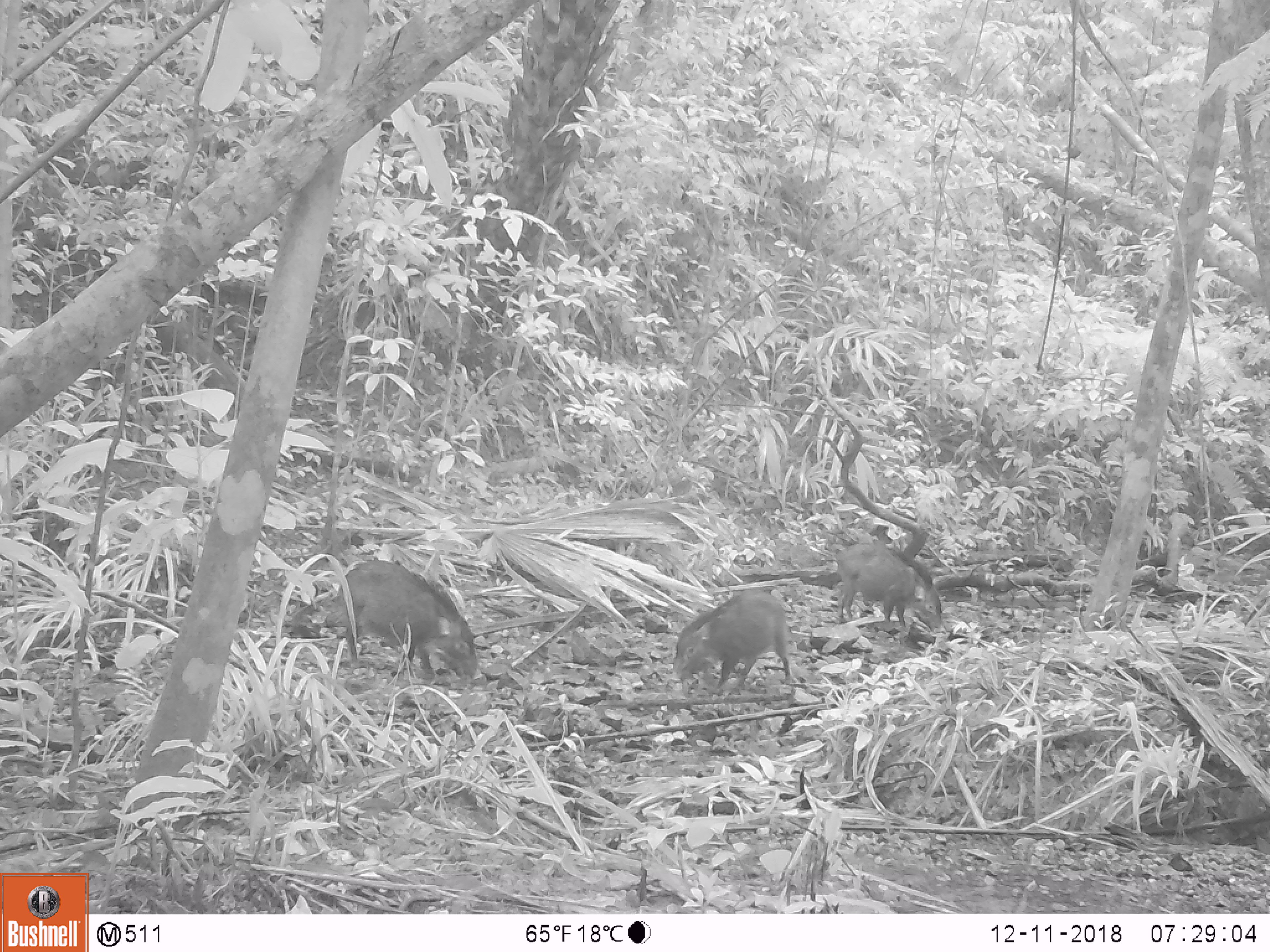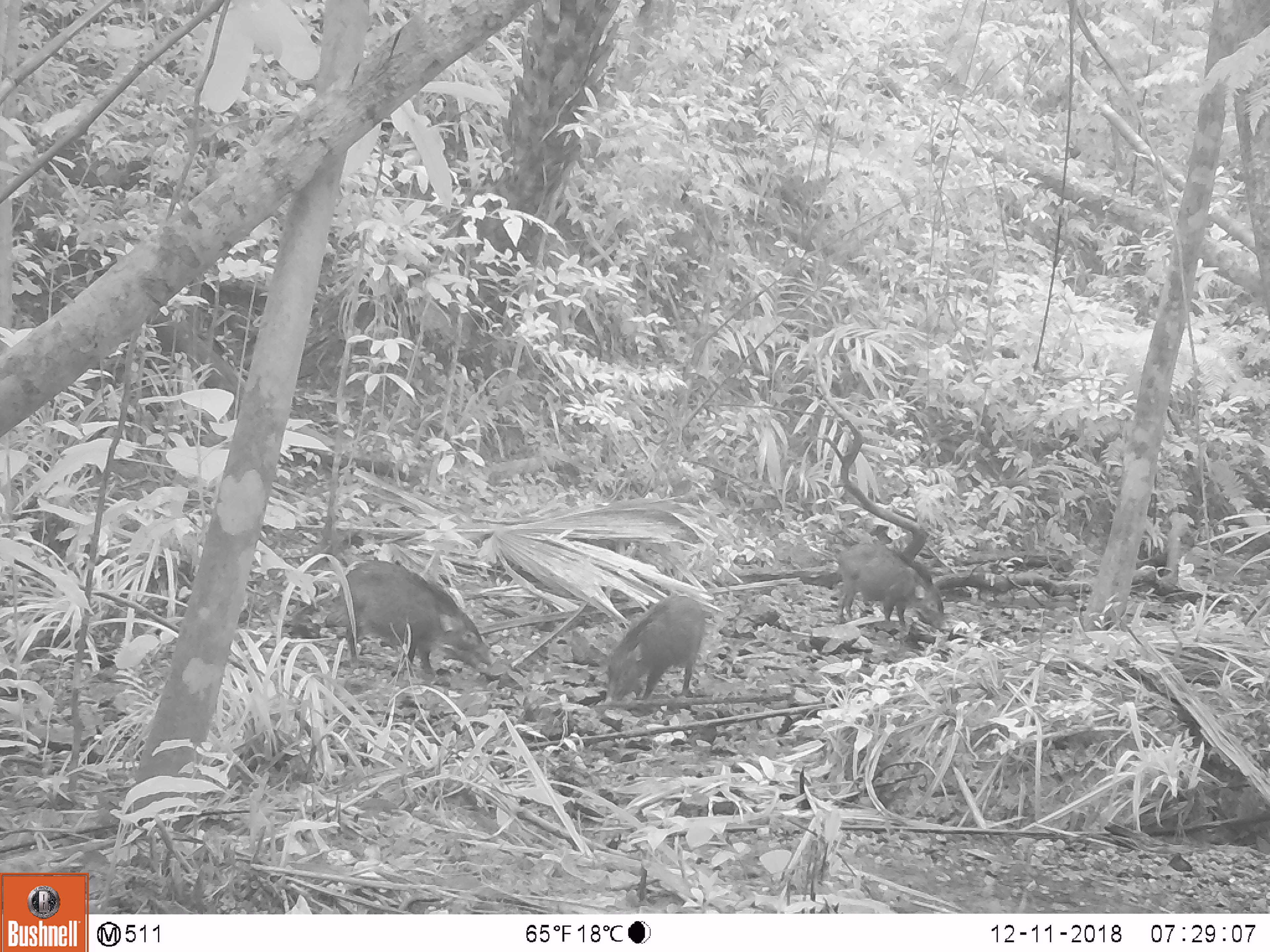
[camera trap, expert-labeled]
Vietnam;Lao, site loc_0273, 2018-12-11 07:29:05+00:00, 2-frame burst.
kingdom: Animalia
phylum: Chordata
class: Mammalia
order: Artiodactyla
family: Suidae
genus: Sus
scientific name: Sus scrofa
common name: eurasian wild pig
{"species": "eurasian wild pig (Sus scrofa)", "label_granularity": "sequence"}